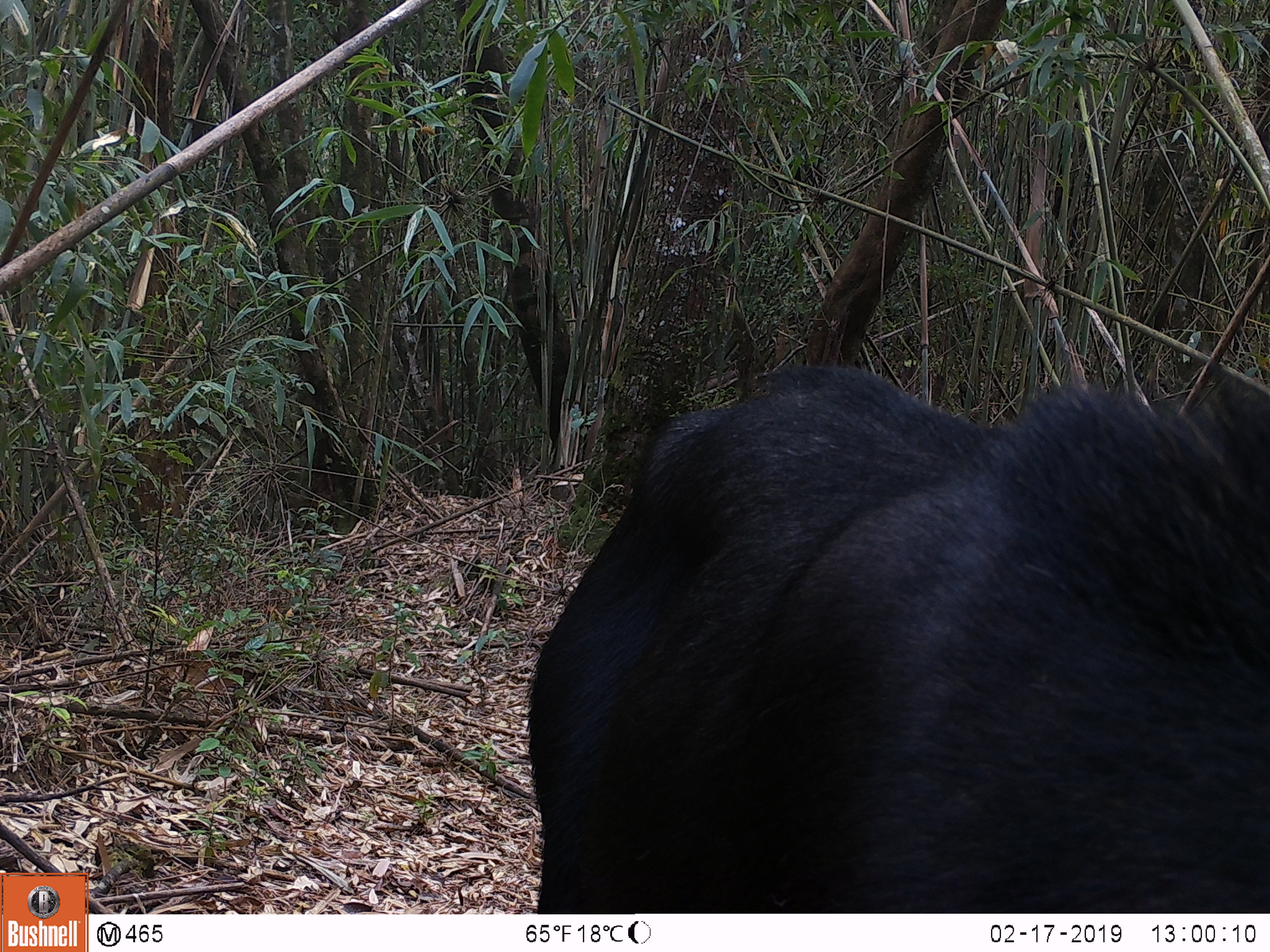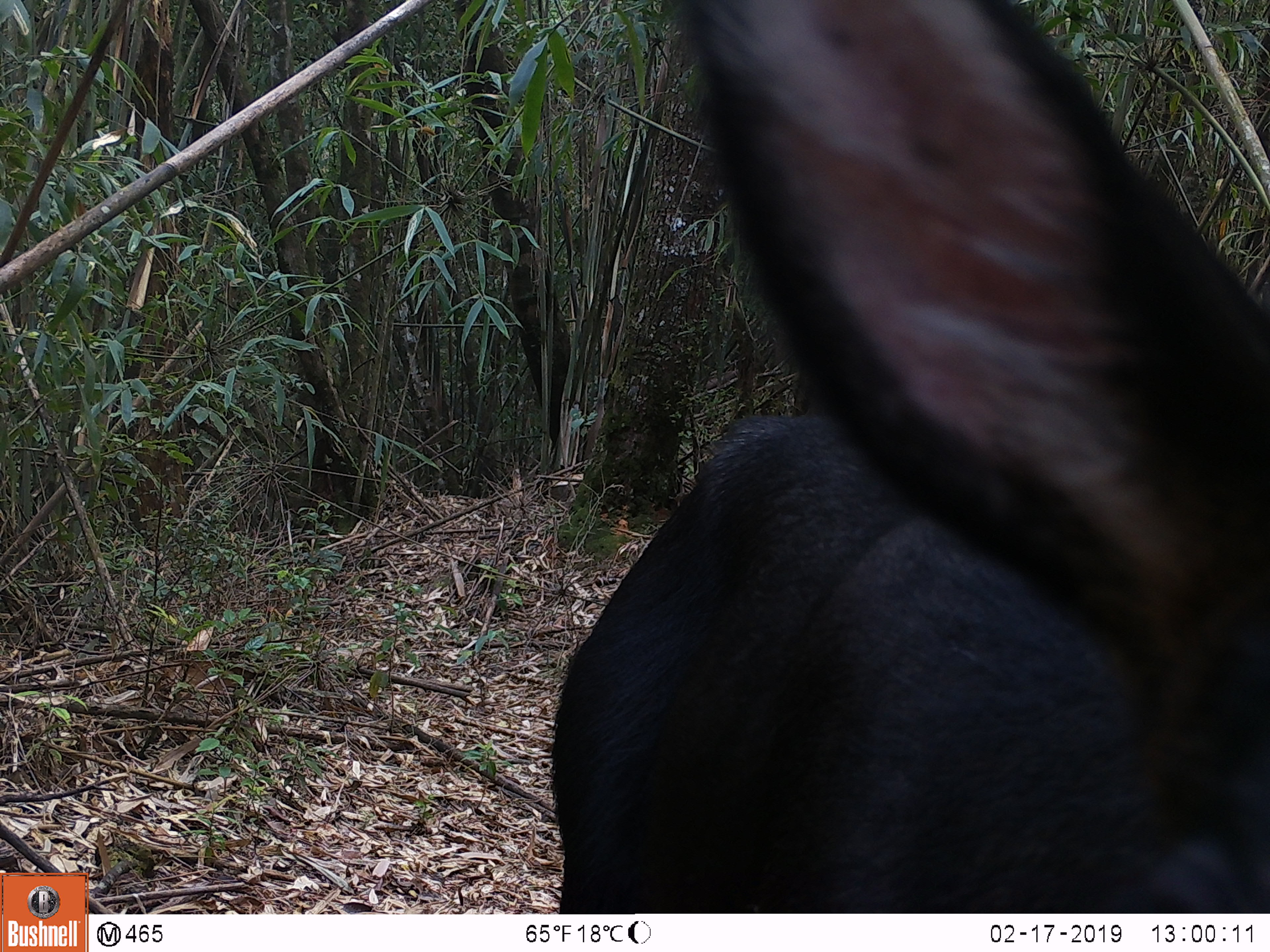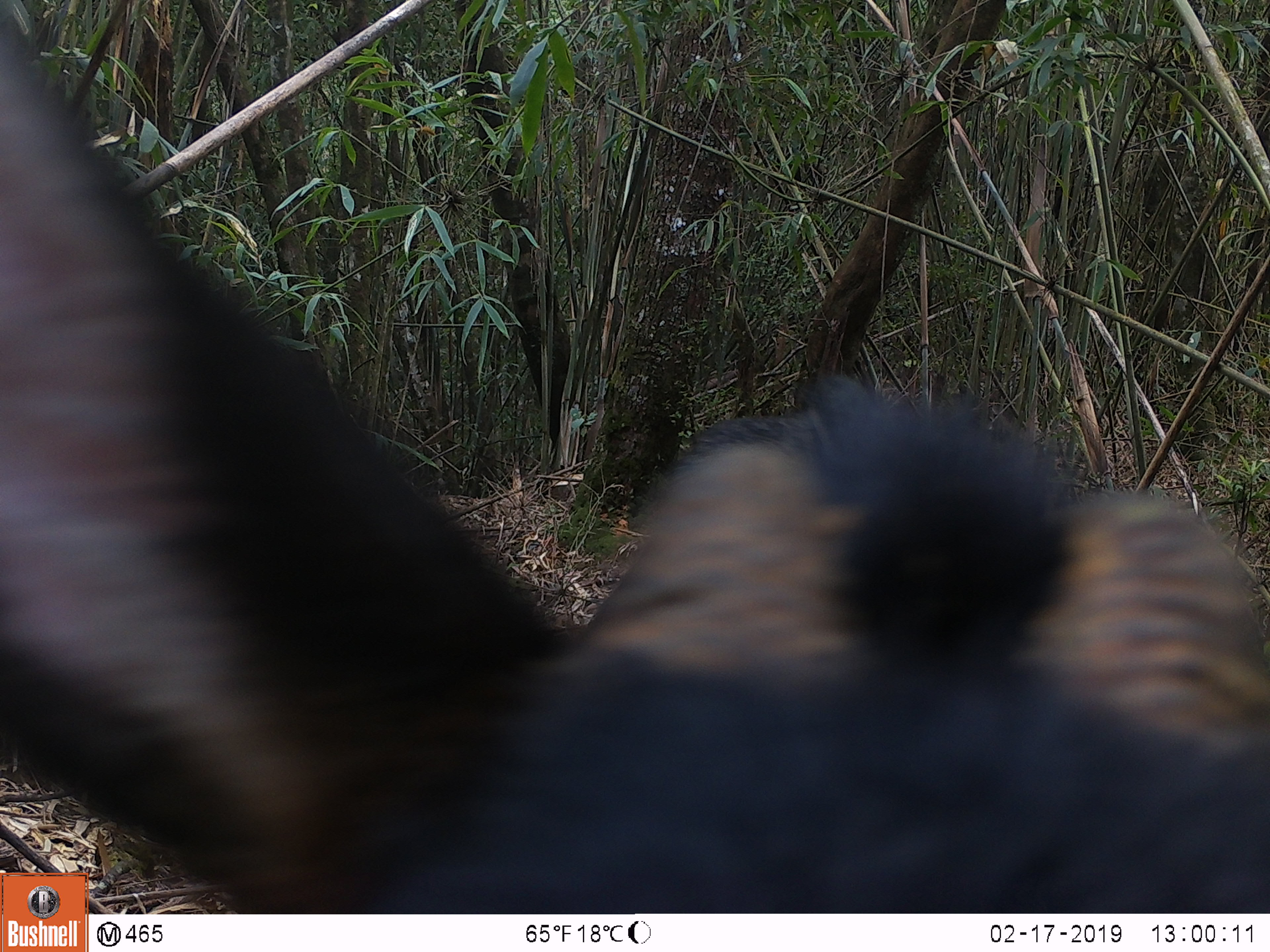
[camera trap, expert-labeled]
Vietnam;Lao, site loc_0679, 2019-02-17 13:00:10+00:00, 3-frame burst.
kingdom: Animalia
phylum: Chordata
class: Mammalia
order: Artiodactyla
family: Bovidae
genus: Capricornis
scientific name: Capricornis sumatraensis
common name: chinese serow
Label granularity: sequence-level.